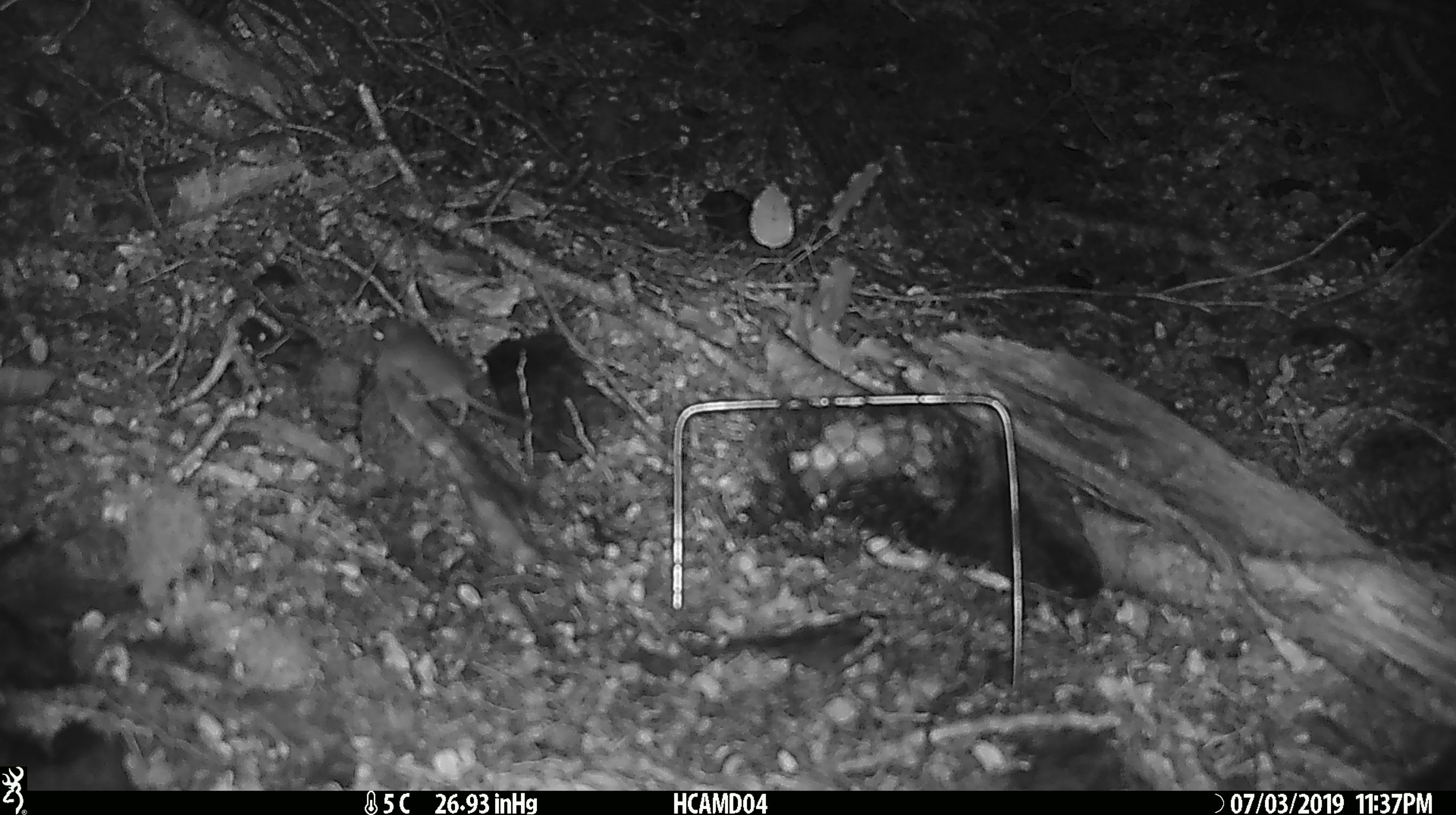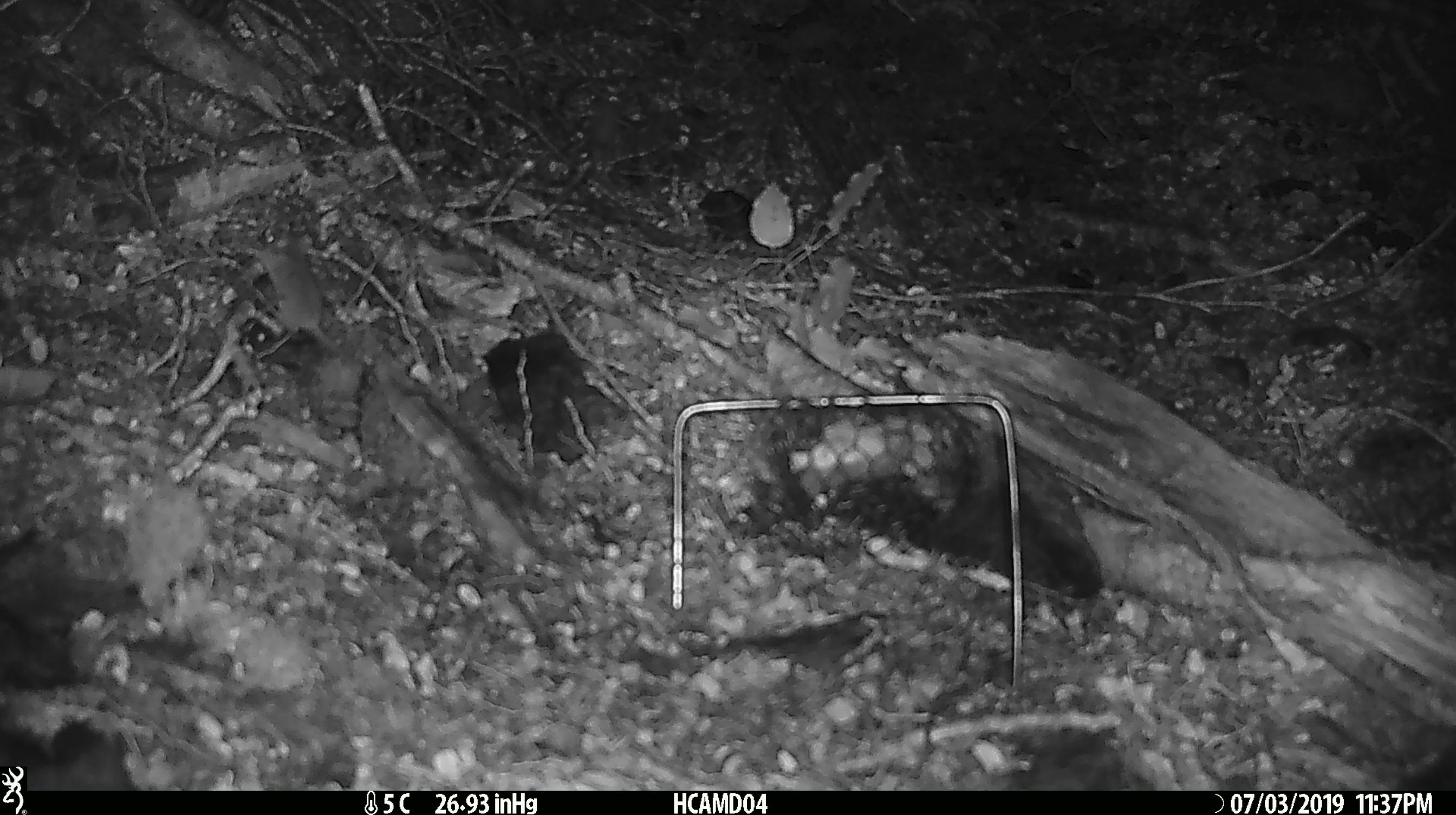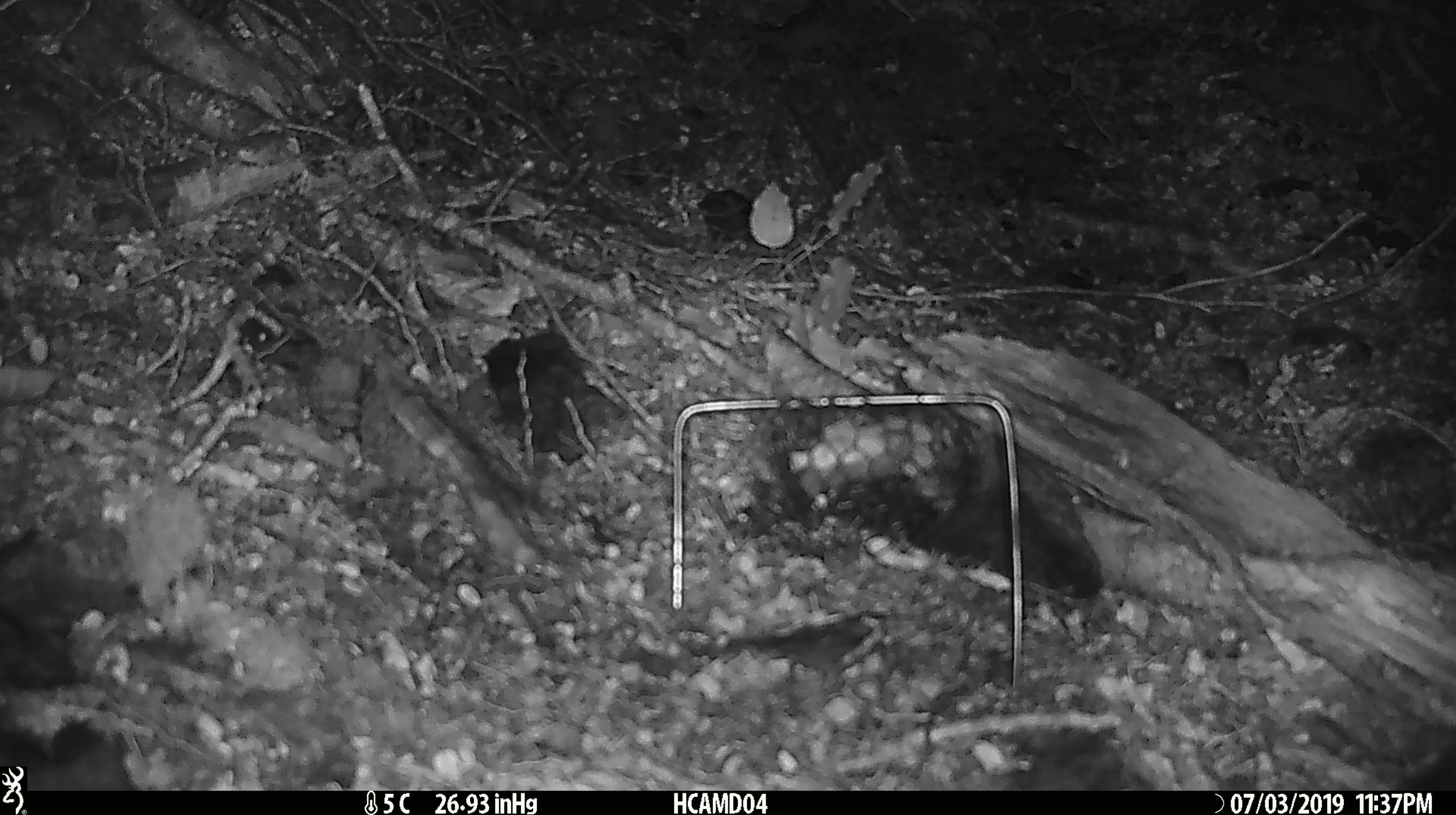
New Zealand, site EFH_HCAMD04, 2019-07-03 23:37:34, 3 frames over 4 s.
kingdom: Animalia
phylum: Chordata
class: Mammalia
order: Rodentia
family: Muridae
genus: Mus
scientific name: Mus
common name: mouse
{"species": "mouse (Mus)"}